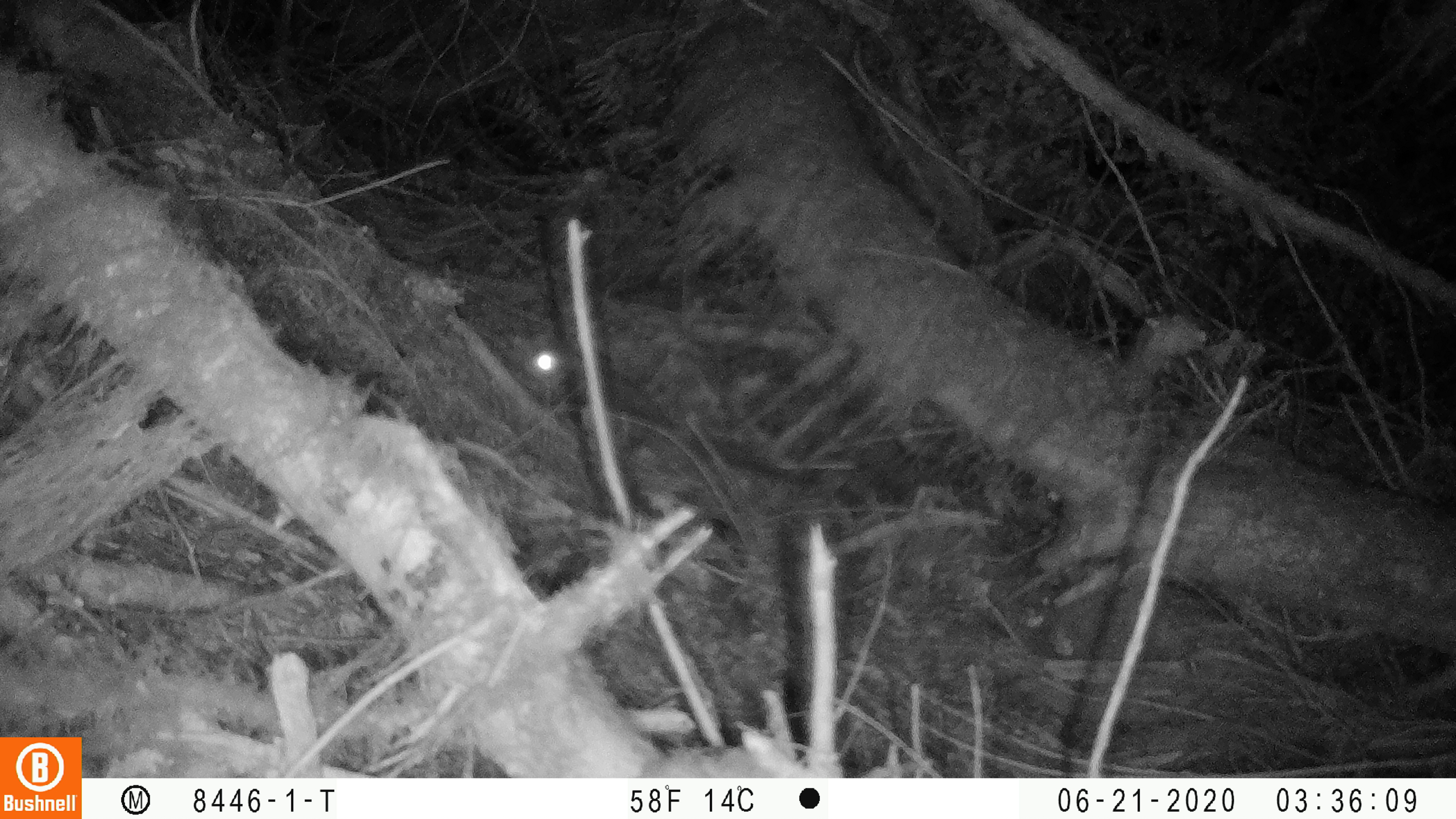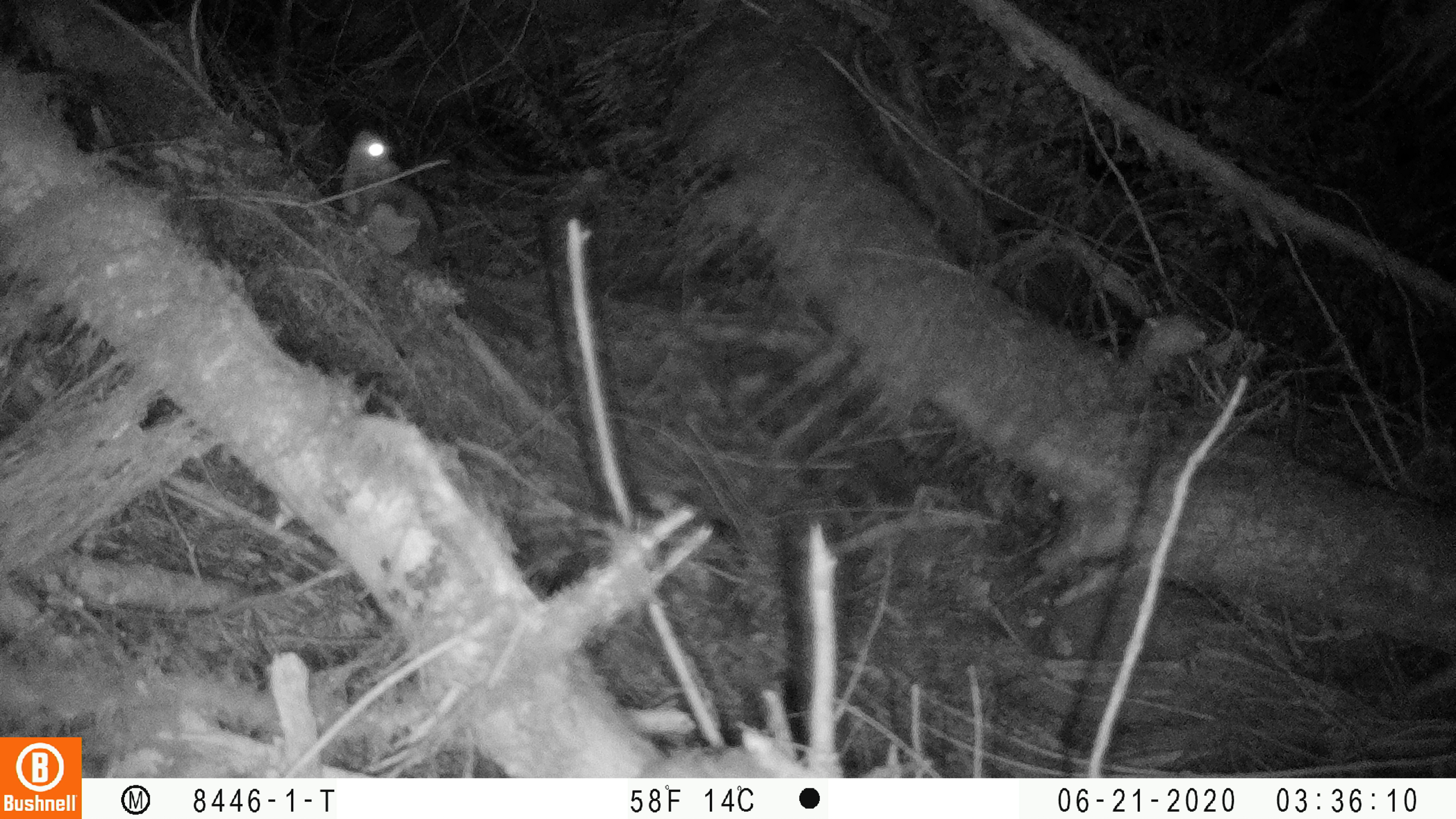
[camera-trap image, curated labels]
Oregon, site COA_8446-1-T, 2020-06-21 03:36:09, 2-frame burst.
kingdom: Animalia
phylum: Chordata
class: Mammalia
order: Rodentia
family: Sciuridae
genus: Glaucomys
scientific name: Glaucomys oregonensis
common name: humboldt's flying squirrel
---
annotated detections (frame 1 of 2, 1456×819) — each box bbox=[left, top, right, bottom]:
humboldt's flying squirrel: bbox=[515, 337, 677, 452]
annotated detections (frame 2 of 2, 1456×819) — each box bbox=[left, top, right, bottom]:
humboldt's flying squirrel: bbox=[331, 124, 528, 345]